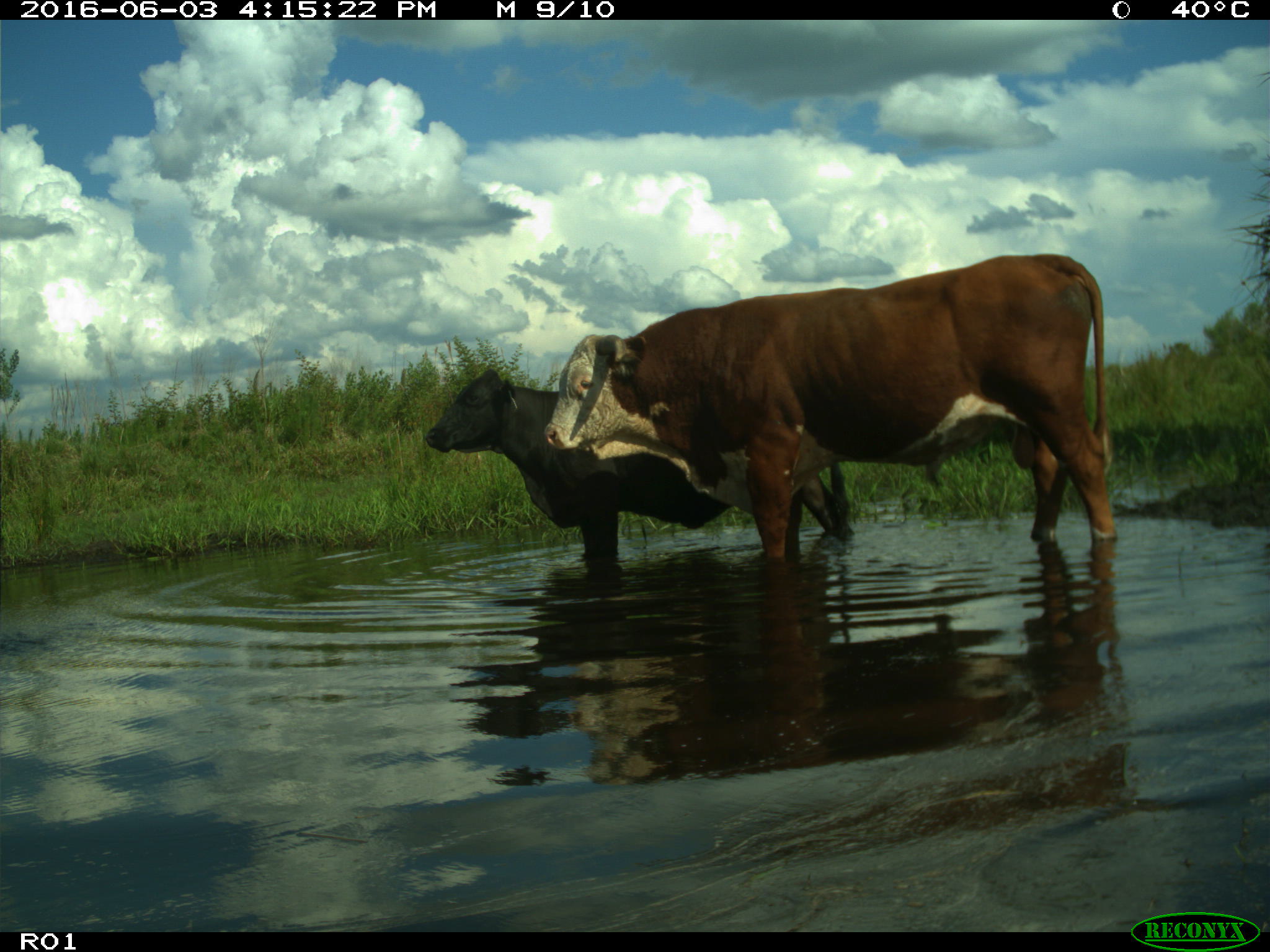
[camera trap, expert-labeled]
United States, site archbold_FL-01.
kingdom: Animalia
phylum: Chordata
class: Mammalia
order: Artiodactyla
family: Bovidae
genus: Bos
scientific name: Bos taurus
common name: domestic cow